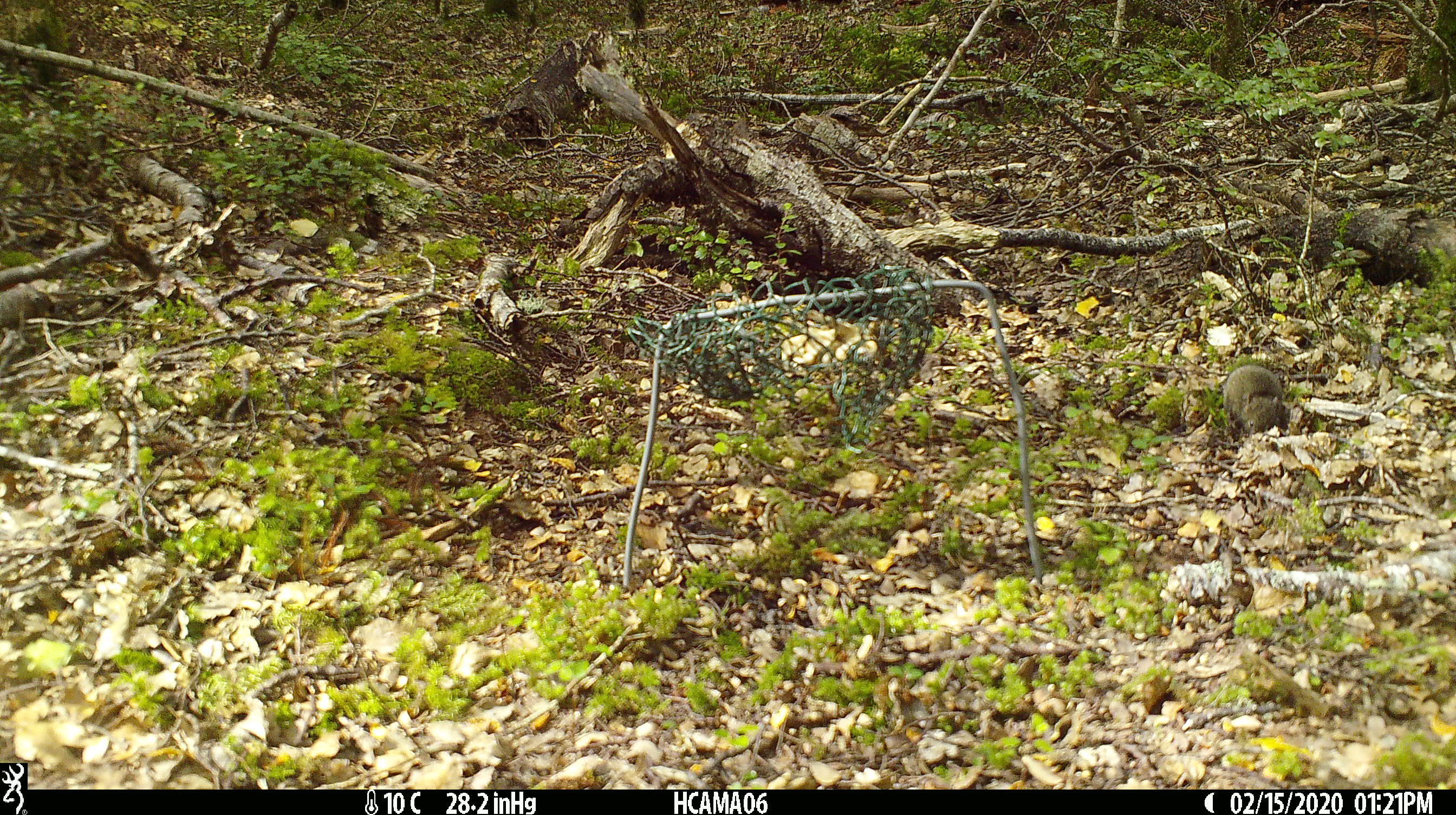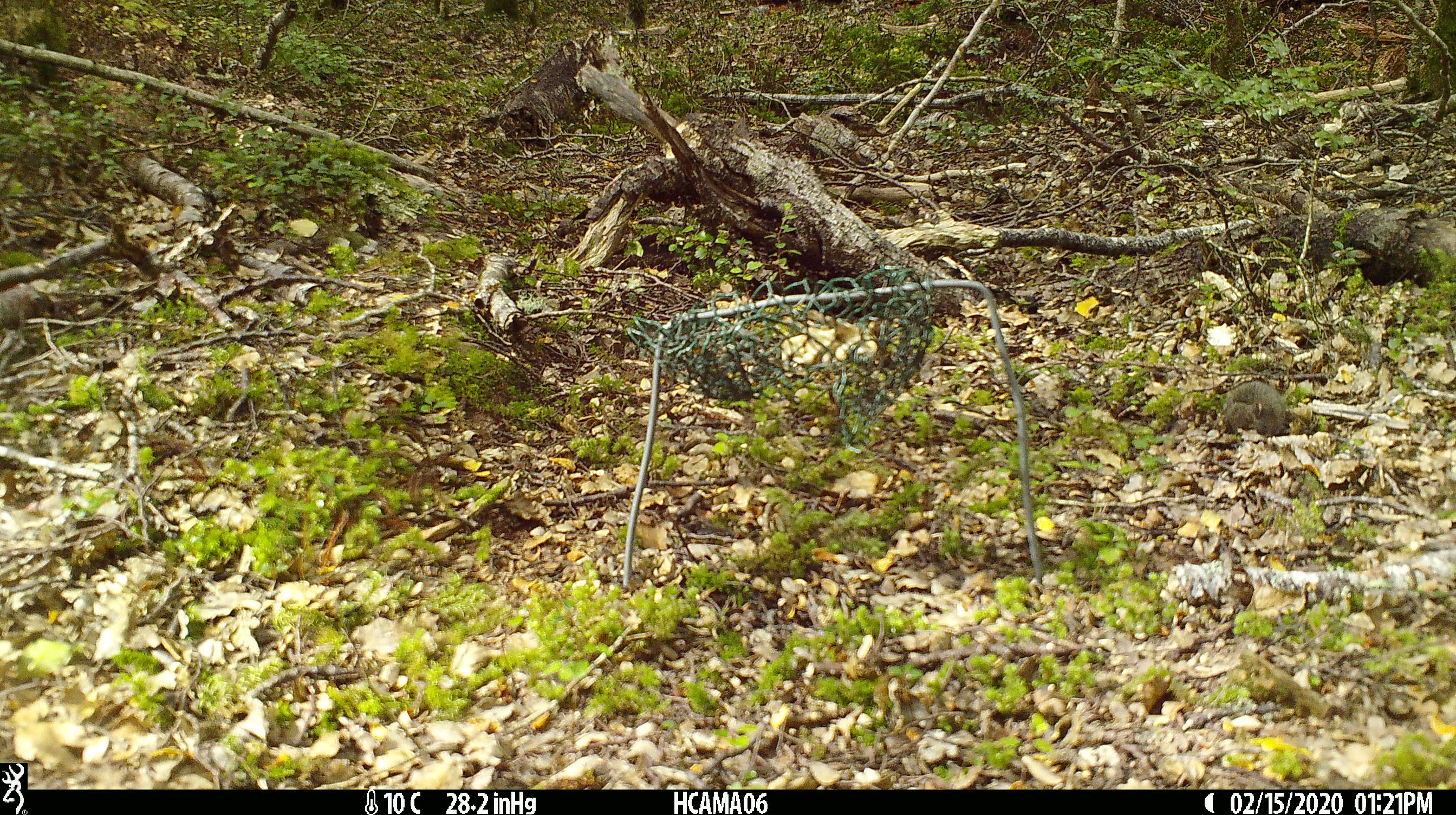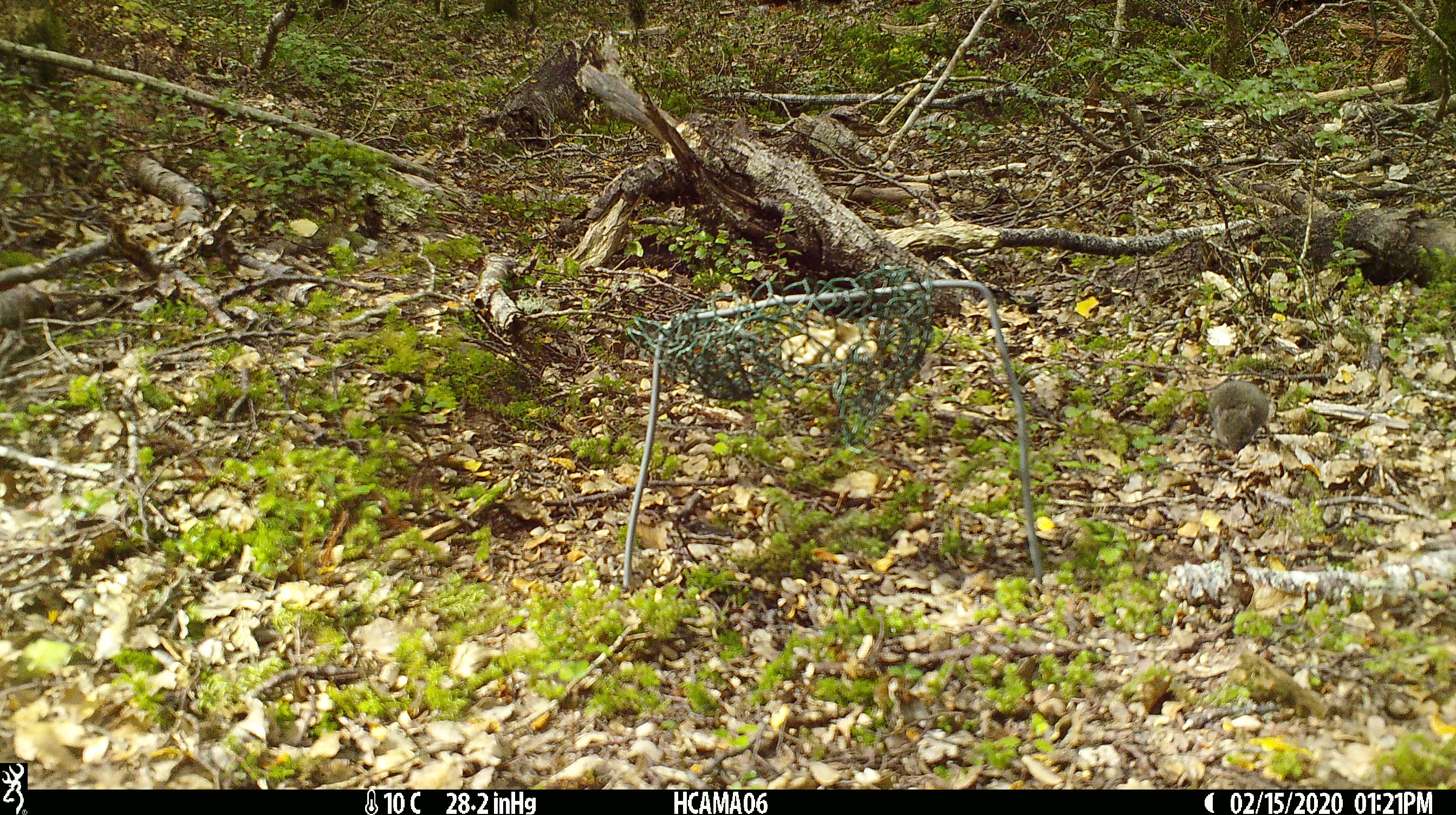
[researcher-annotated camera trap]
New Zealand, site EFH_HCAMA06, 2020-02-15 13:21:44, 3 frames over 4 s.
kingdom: Animalia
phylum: Chordata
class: Mammalia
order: Rodentia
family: Muridae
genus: Mus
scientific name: Mus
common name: mouse